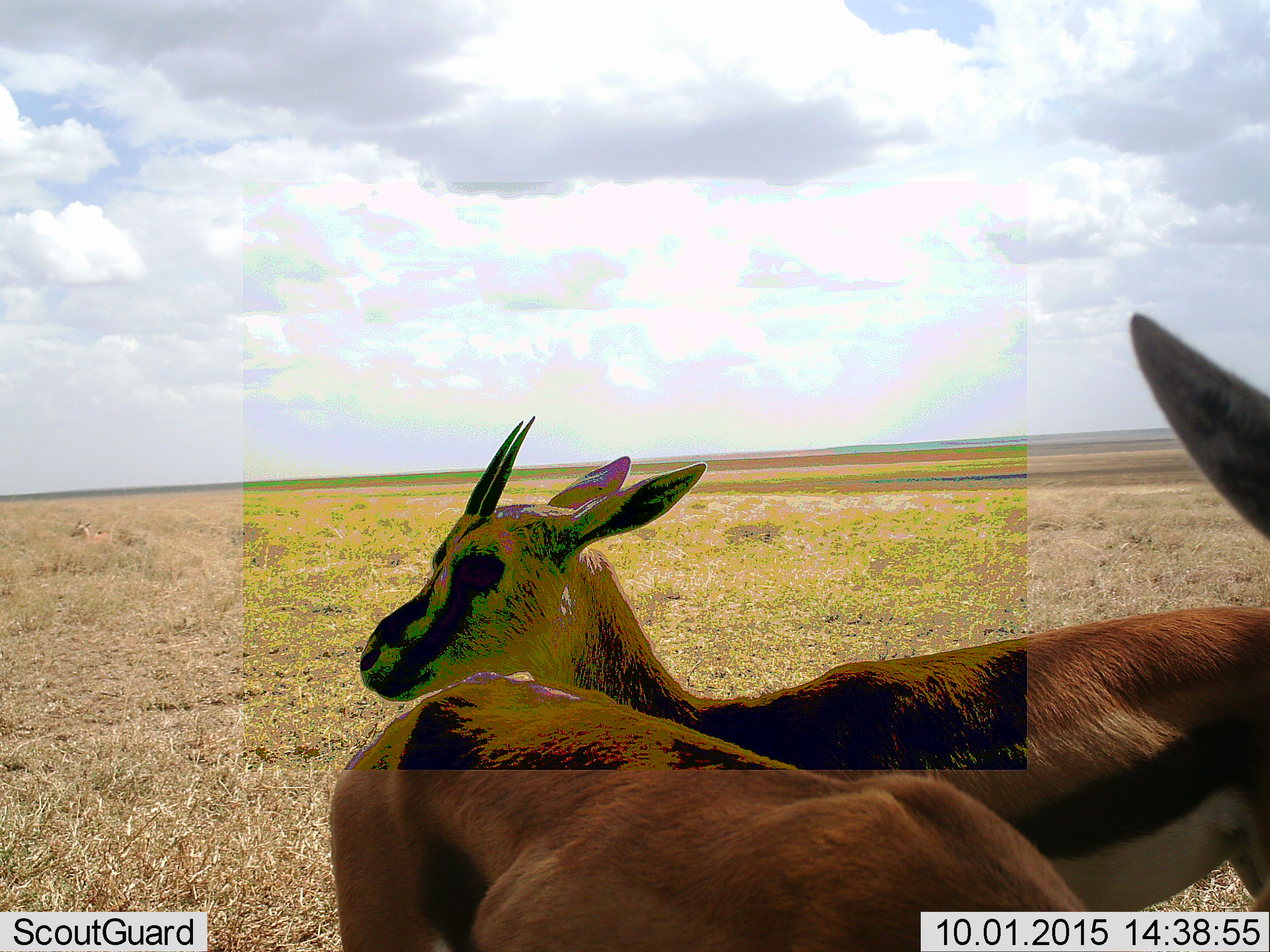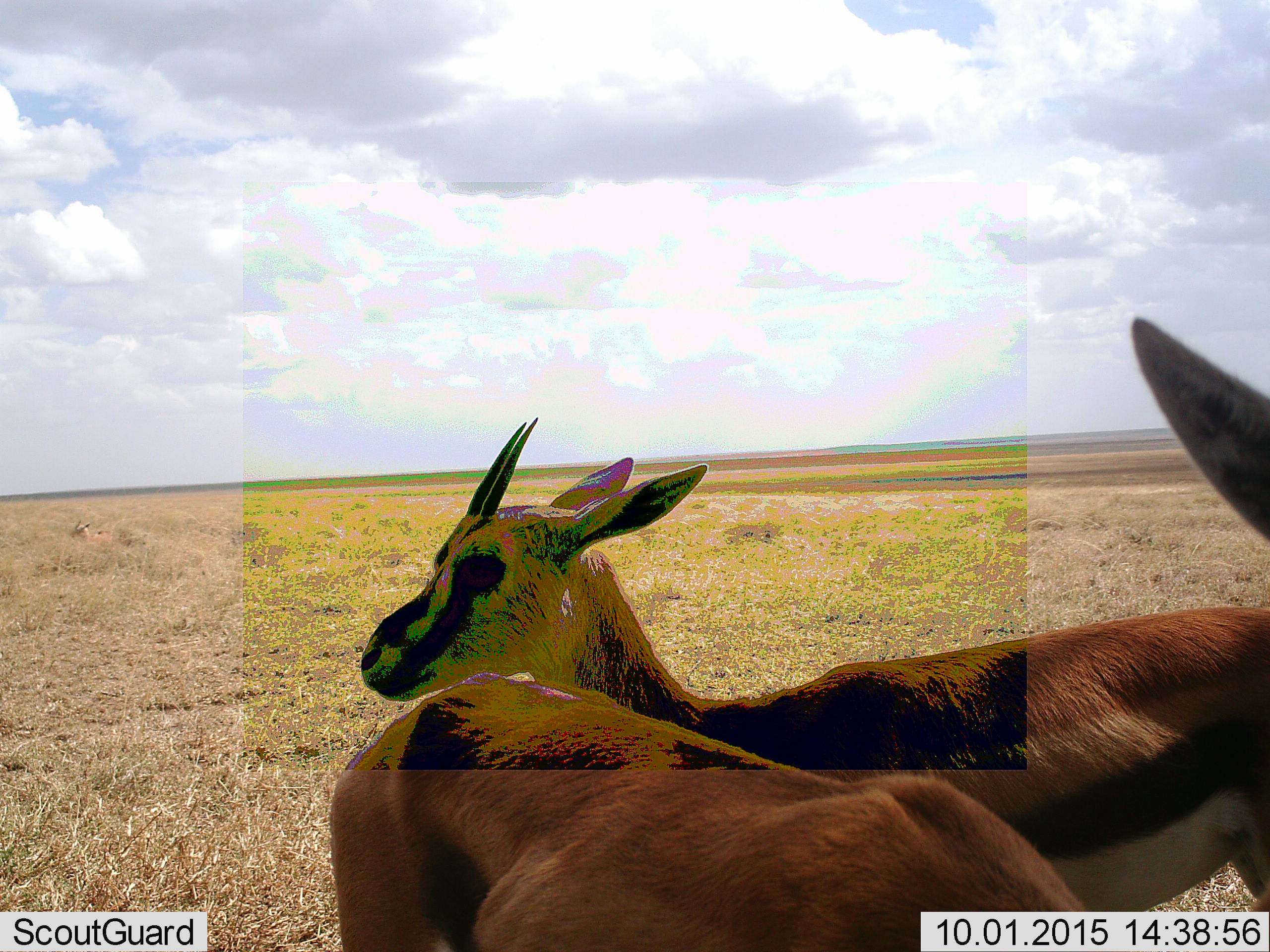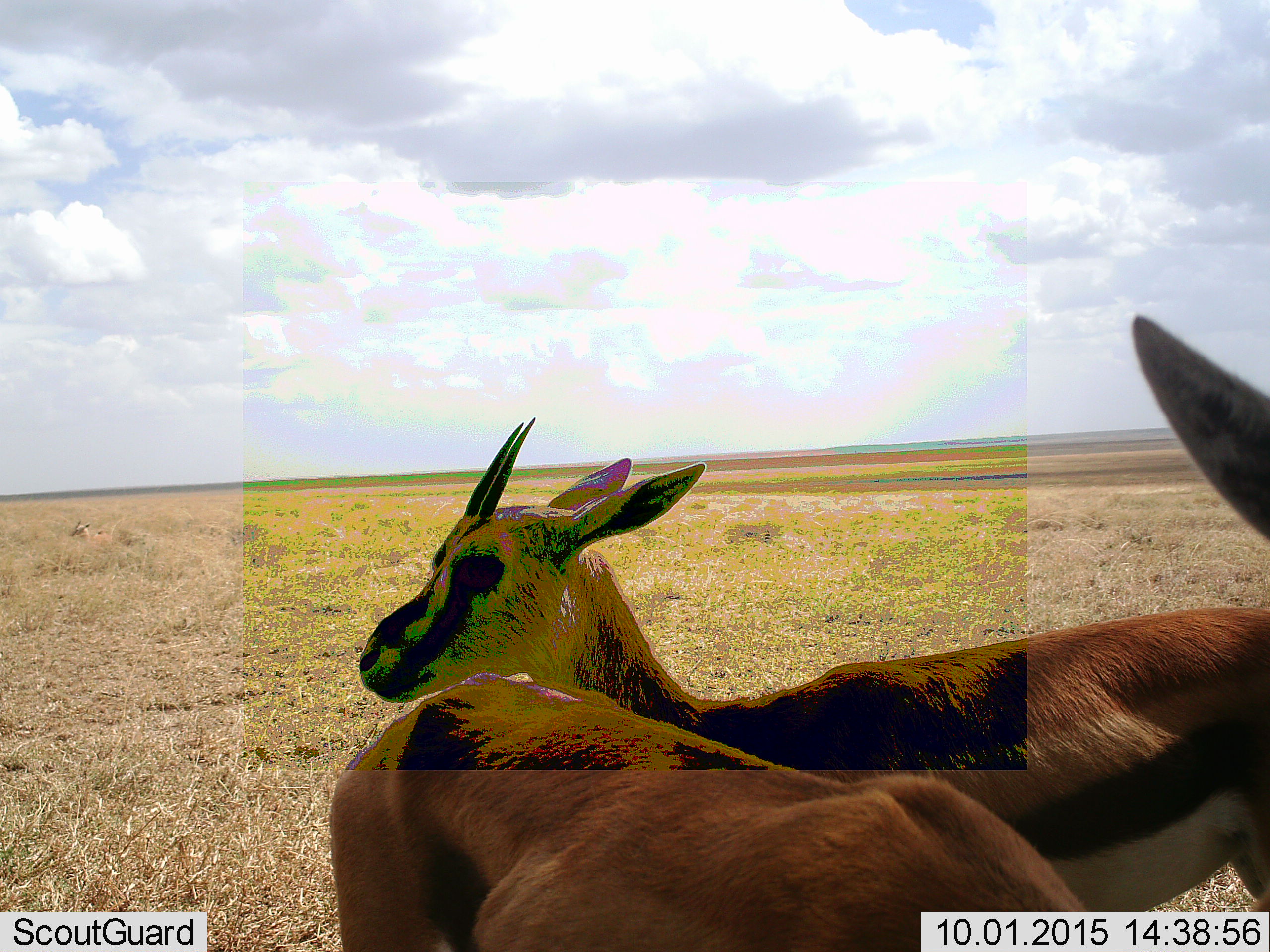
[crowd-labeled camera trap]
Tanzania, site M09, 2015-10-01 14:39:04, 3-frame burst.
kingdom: Animalia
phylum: Chordata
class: Mammalia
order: Artiodactyla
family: Bovidae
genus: Eudorcas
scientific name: Eudorcas thomsonii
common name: thomson's gazelle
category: gazellethomsons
Gazellethomsons (thomson's gazelle) (Eudorcas thomsonii), count 3. Behavior (volunteer vote fractions): standing 100%, resting 20%, moving 10%, interacting 0%. Young present (vote fraction): 10%. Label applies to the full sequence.